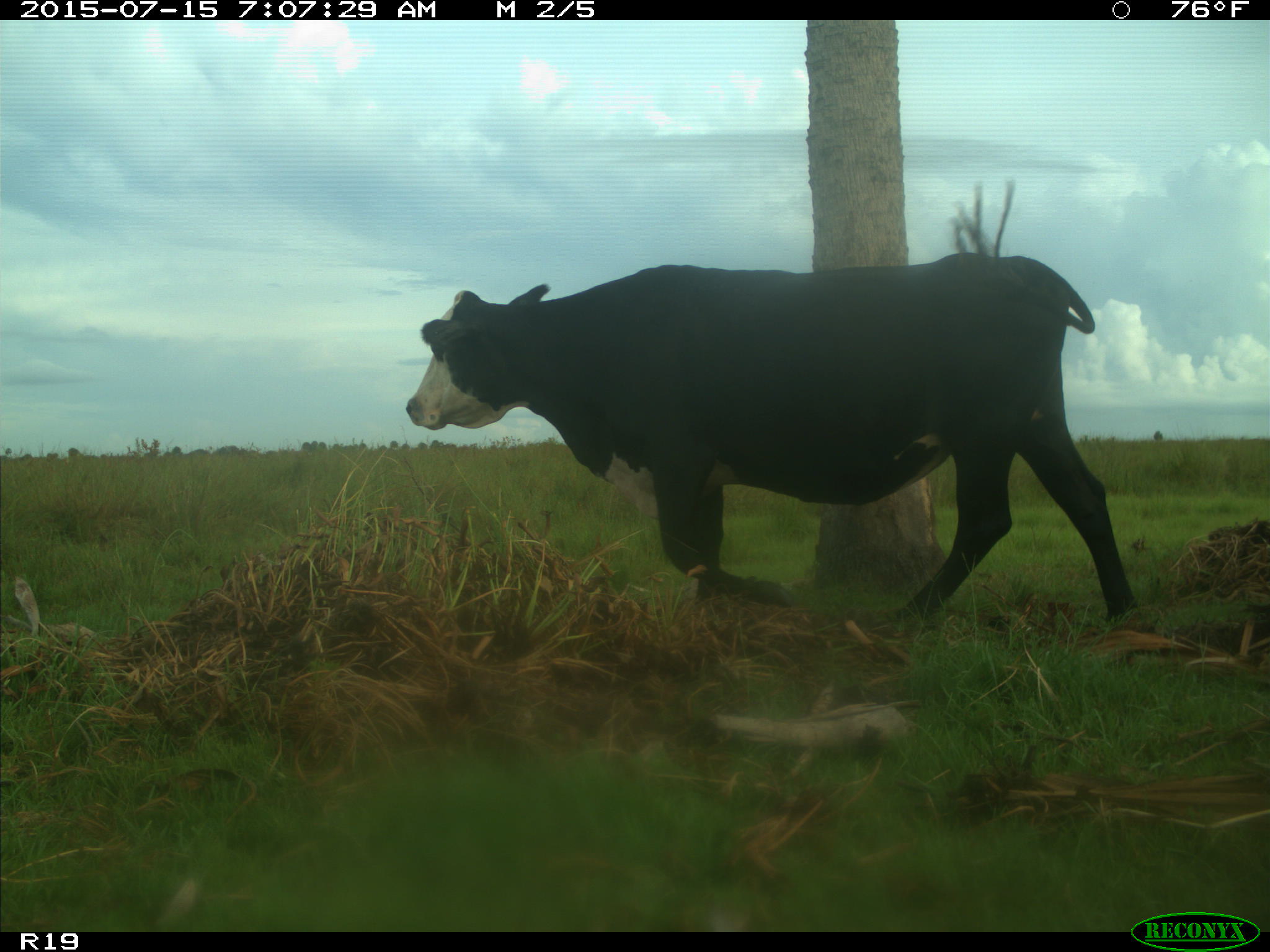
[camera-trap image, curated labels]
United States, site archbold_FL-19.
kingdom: Animalia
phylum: Chordata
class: Mammalia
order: Artiodactyla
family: Bovidae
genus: Bos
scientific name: Bos taurus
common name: domestic cow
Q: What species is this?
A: Bos taurus (domestic cow).